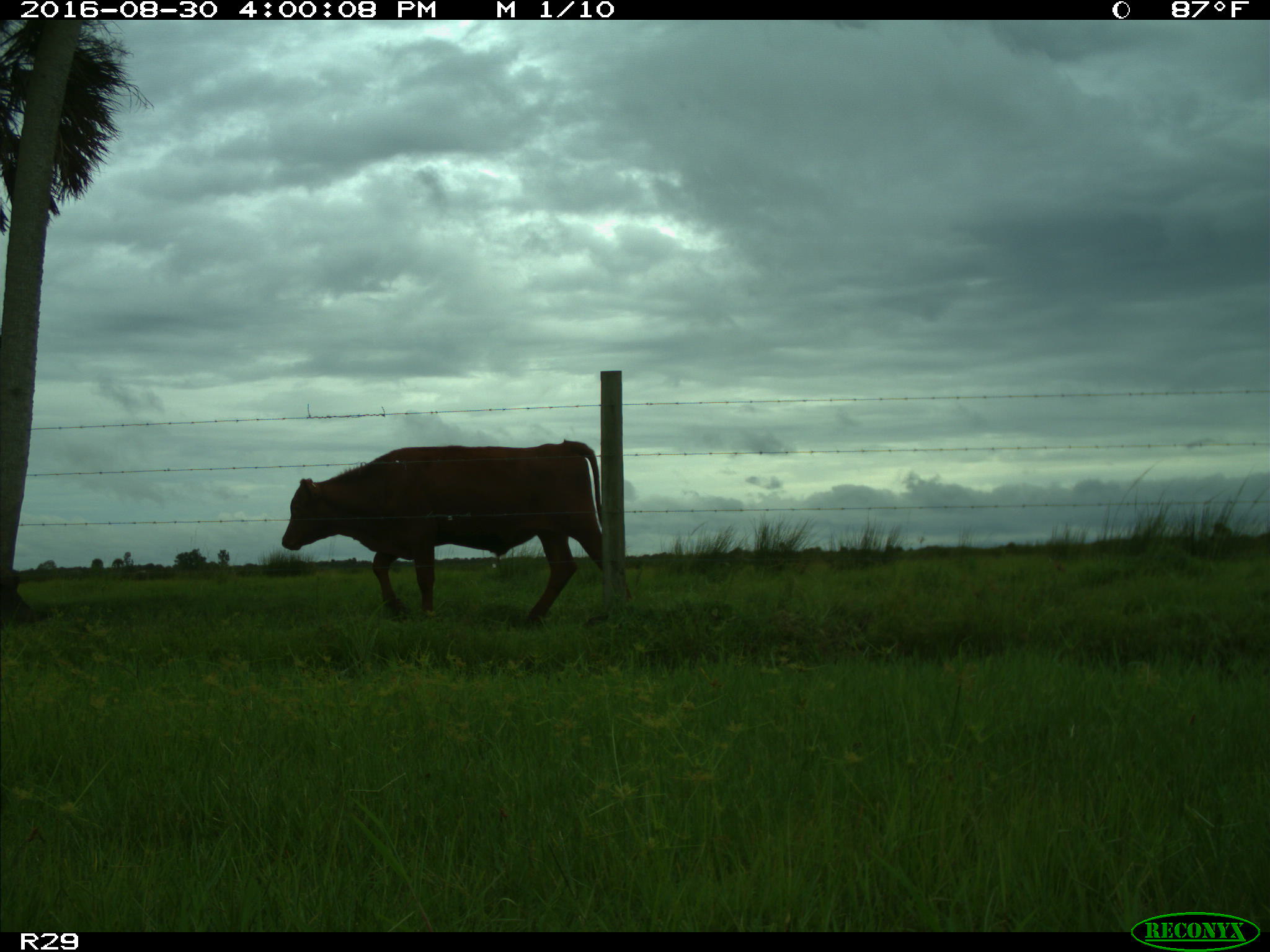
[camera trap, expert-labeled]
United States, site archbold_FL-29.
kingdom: Animalia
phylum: Chordata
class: Mammalia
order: Artiodactyla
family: Bovidae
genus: Bos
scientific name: Bos taurus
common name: domestic cow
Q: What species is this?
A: Bos taurus (domestic cow).